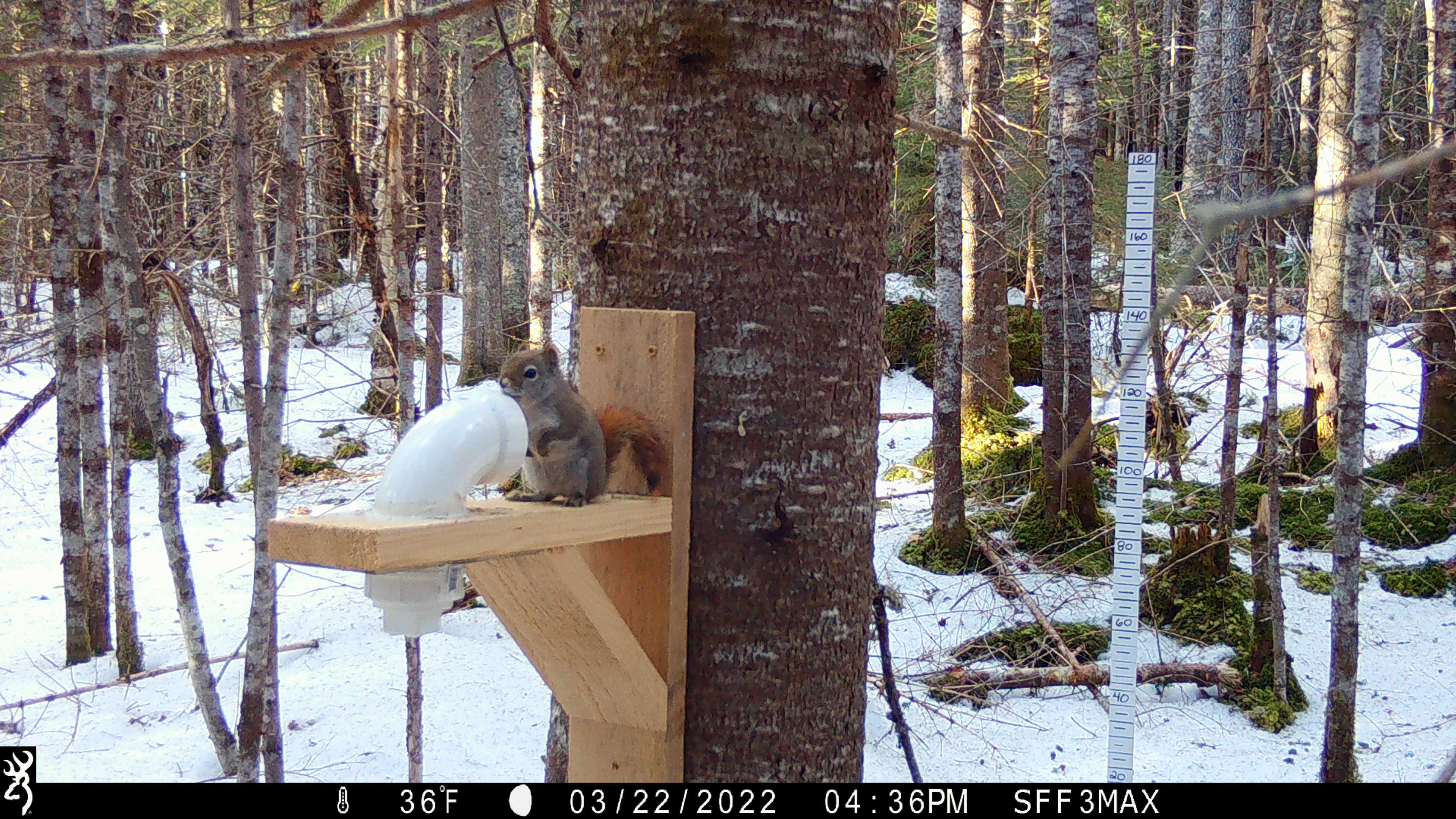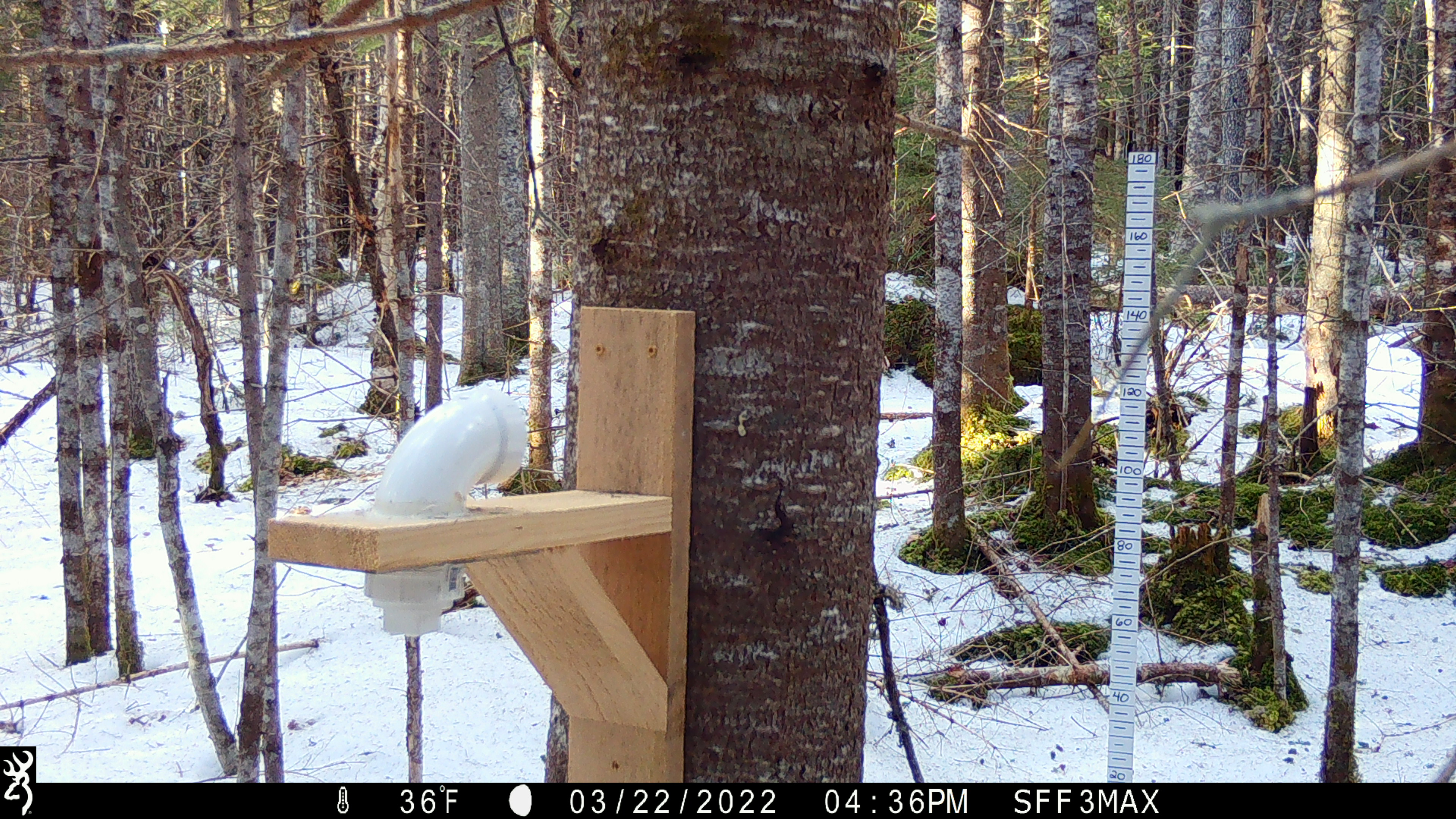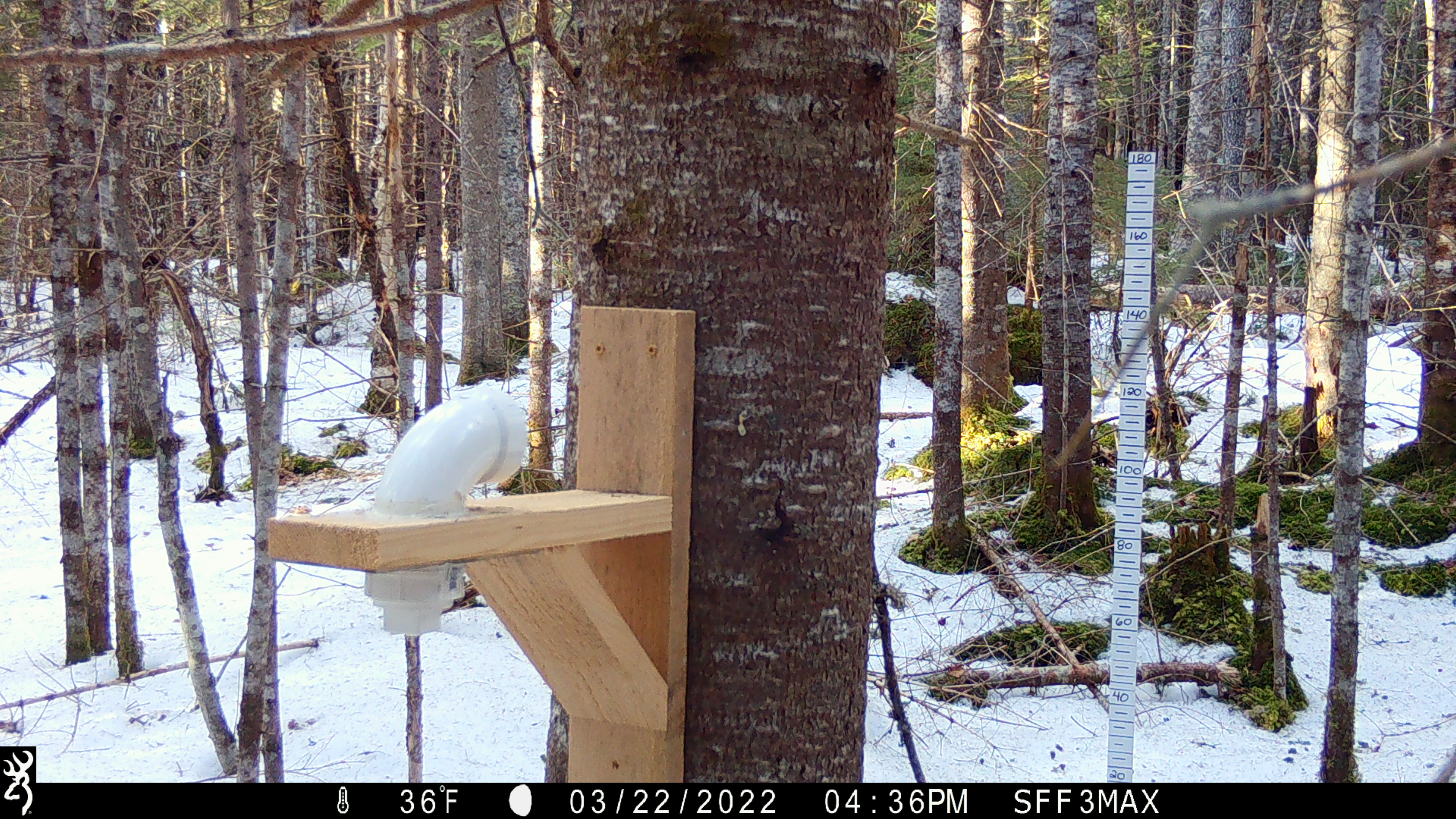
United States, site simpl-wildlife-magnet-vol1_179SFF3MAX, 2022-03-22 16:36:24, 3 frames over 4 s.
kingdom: Animalia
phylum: Chordata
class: Mammalia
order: Rodentia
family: Sciuridae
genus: Tamiasciurus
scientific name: Tamiasciurus hudsonicus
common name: red squirrel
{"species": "red squirrel (Tamiasciurus hudsonicus)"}